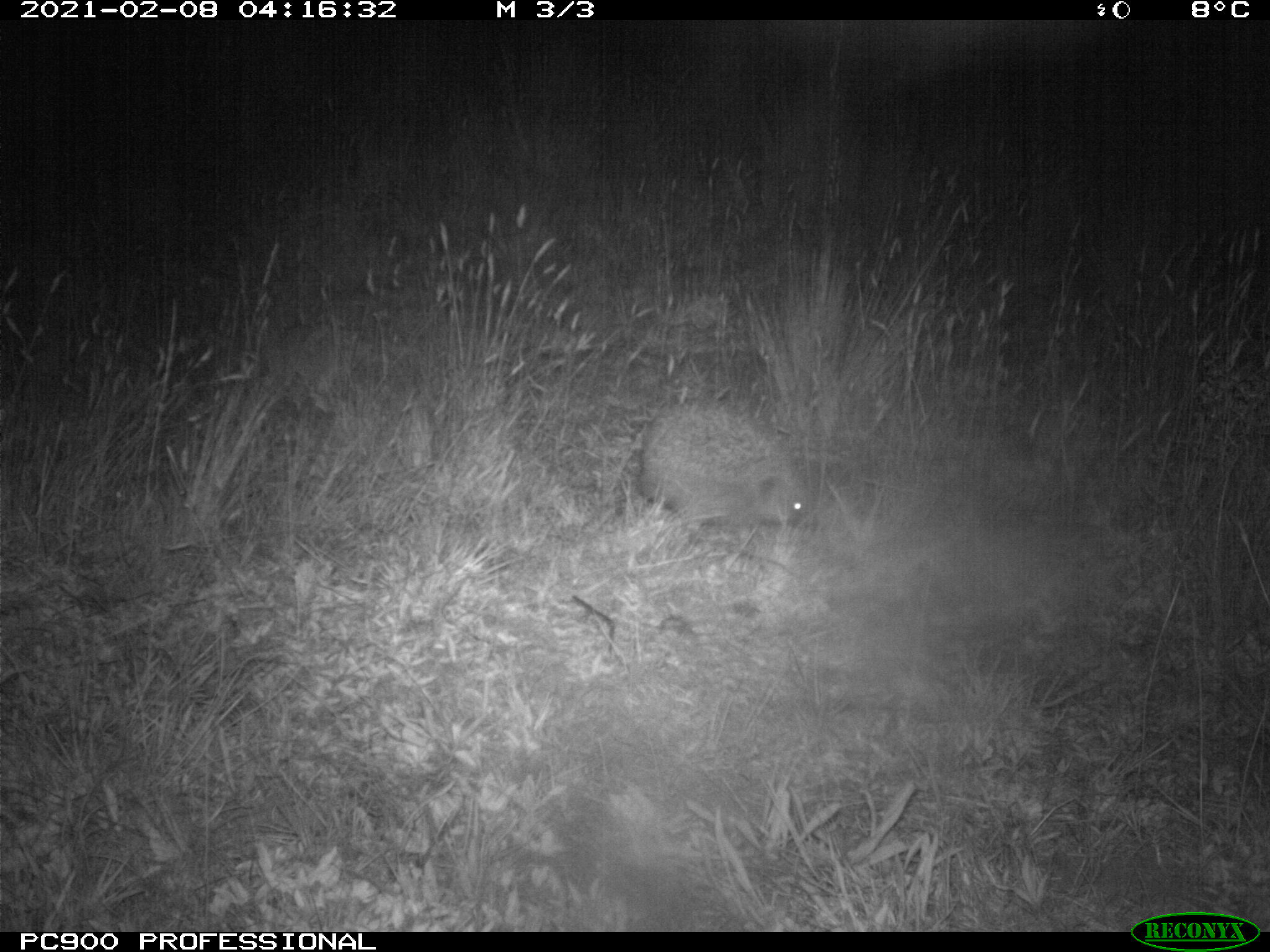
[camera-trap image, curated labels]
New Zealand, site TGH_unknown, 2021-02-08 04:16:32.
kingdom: Animalia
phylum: Chordata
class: Mammalia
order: Eulipotyphla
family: Erinaceidae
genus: Erinaceus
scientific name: Erinaceus europaeus europaeus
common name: european hedgehog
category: hedgehog